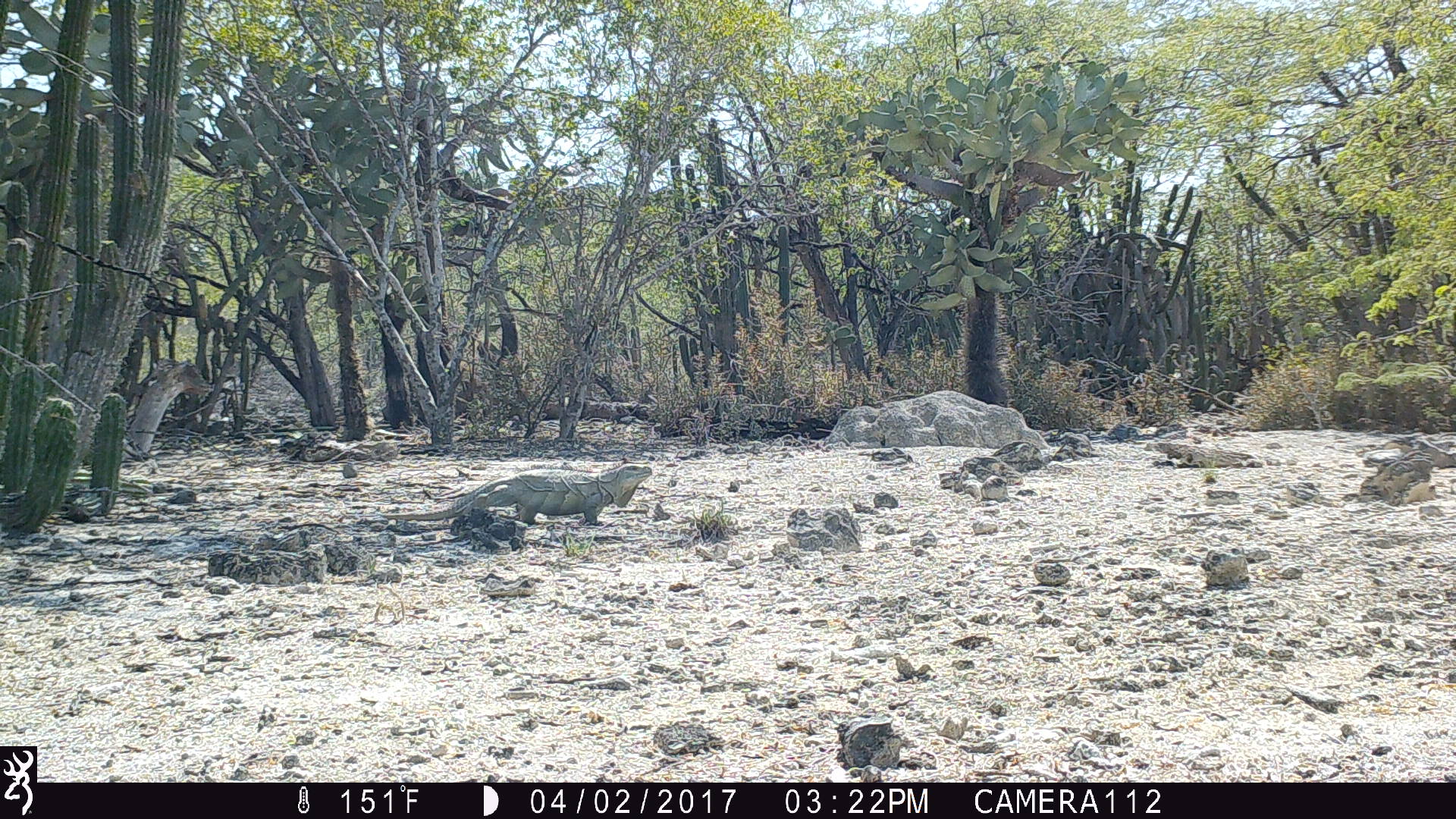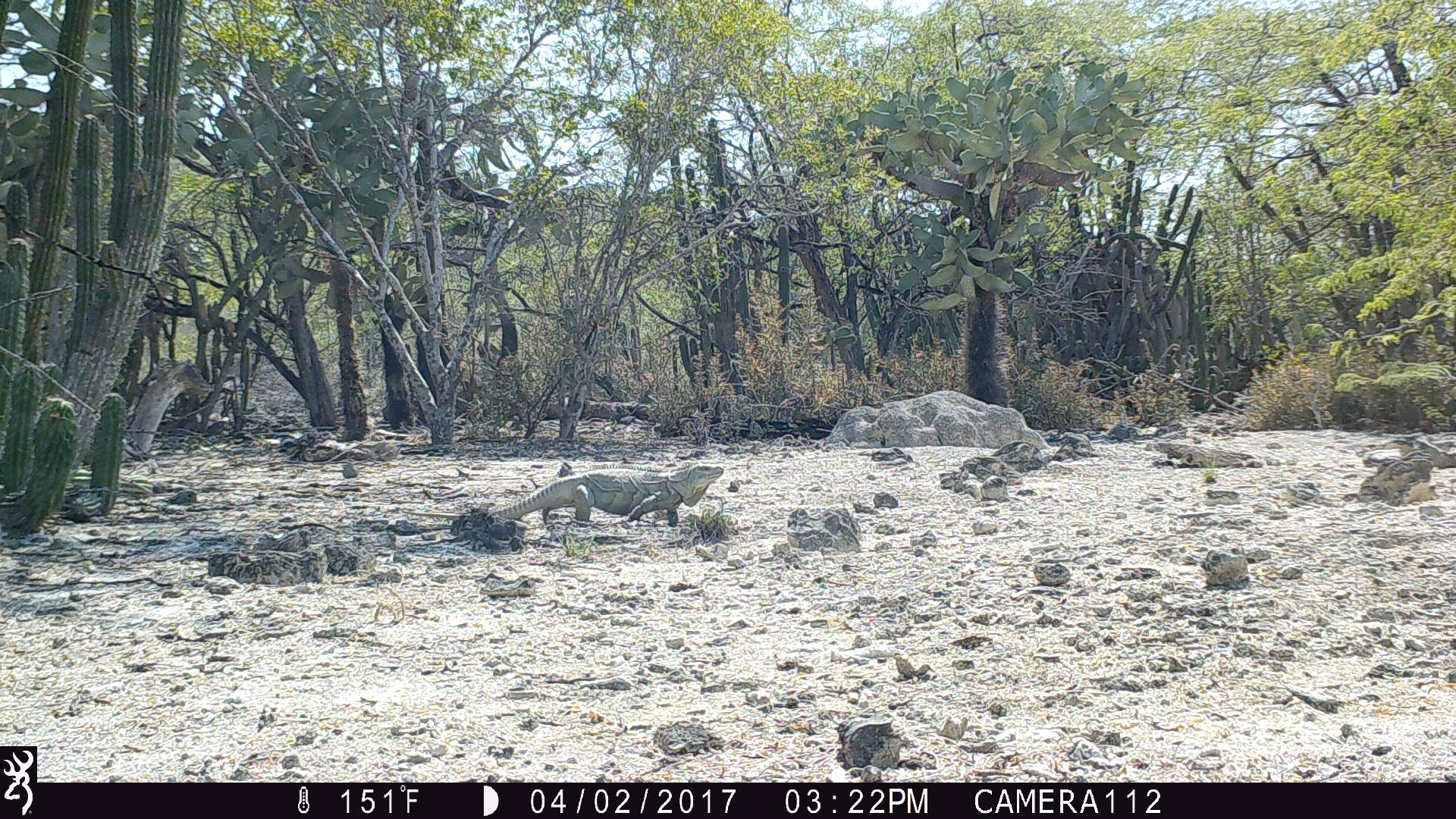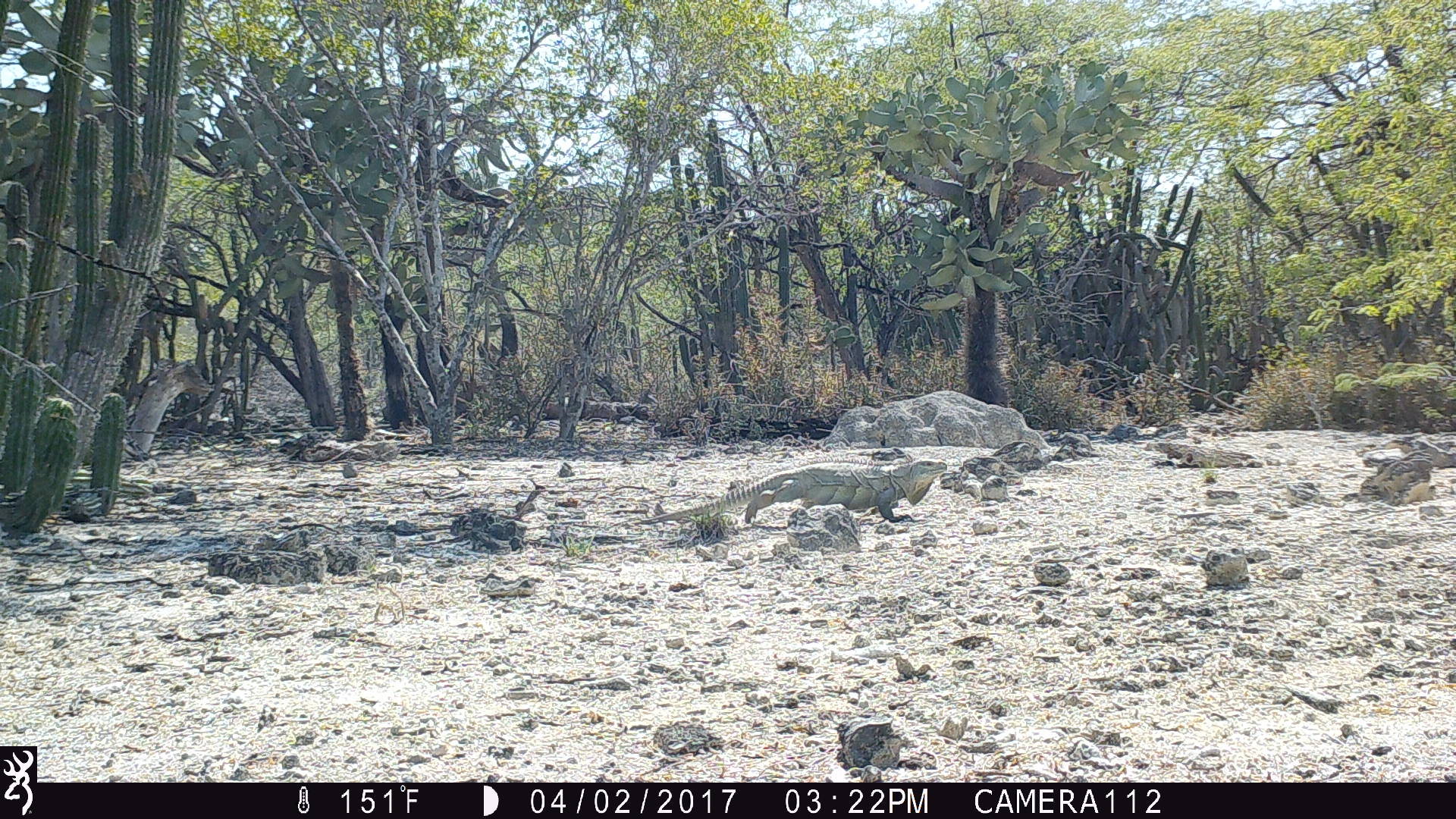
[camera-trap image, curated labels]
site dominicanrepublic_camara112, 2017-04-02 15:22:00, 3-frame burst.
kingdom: Animalia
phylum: Chordata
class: Reptilia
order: Squamata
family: Iguanidae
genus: Iguana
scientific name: Iguana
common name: typical iguanas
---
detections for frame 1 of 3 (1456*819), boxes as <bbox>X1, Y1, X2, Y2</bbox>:
iguana: <bbox>345, 465, 654, 521</bbox>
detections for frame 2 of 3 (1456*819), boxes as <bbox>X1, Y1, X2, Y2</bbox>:
iguana: <bbox>481, 469, 717, 532</bbox>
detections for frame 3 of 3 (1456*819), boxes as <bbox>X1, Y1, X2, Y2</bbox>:
iguana: <bbox>636, 459, 949, 530</bbox>